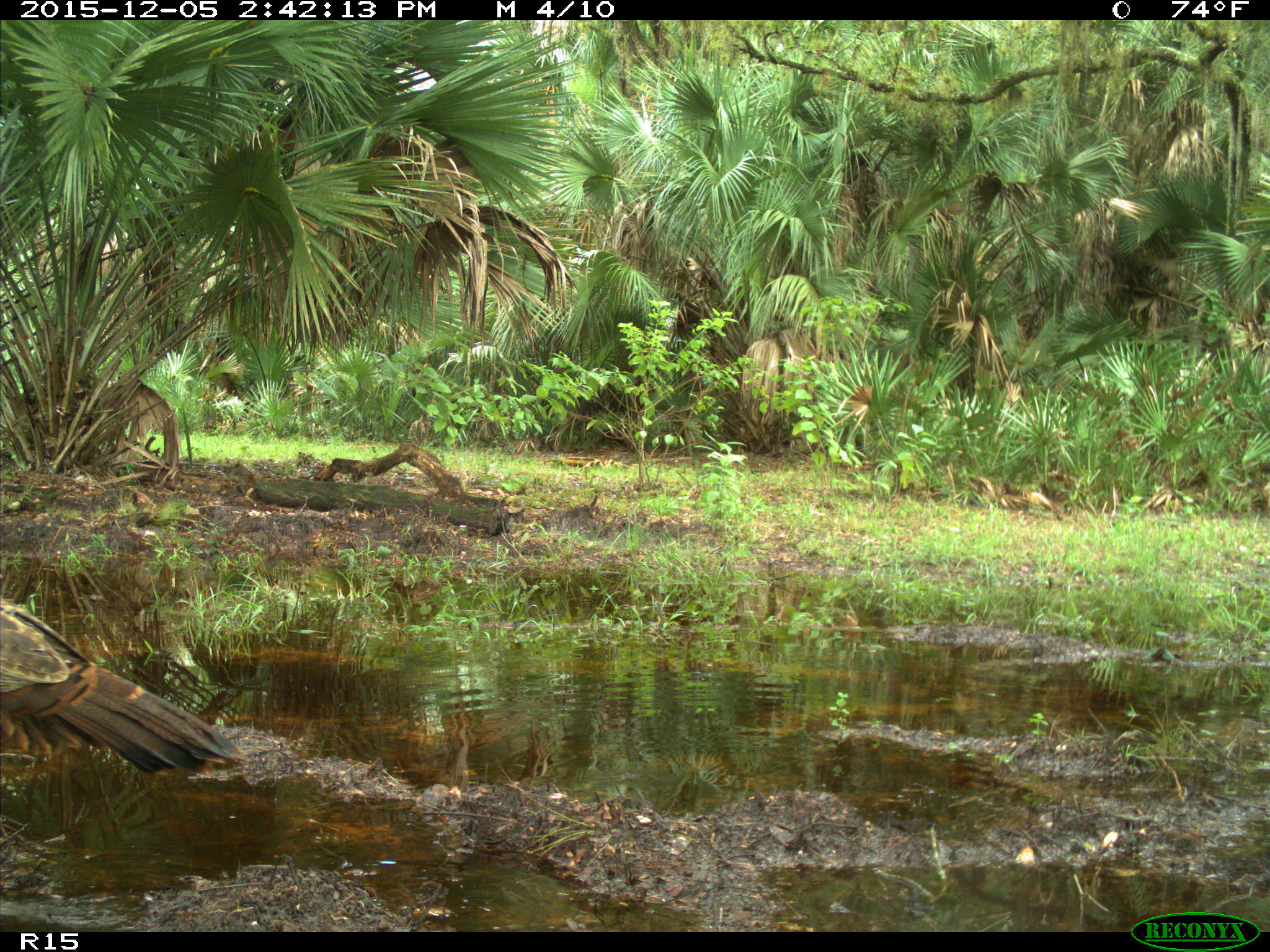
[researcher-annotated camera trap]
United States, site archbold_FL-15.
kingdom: Animalia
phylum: Chordata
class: Aves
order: Galliformes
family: Phasianidae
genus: Meleagris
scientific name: Meleagris gallopavo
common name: wild turkey